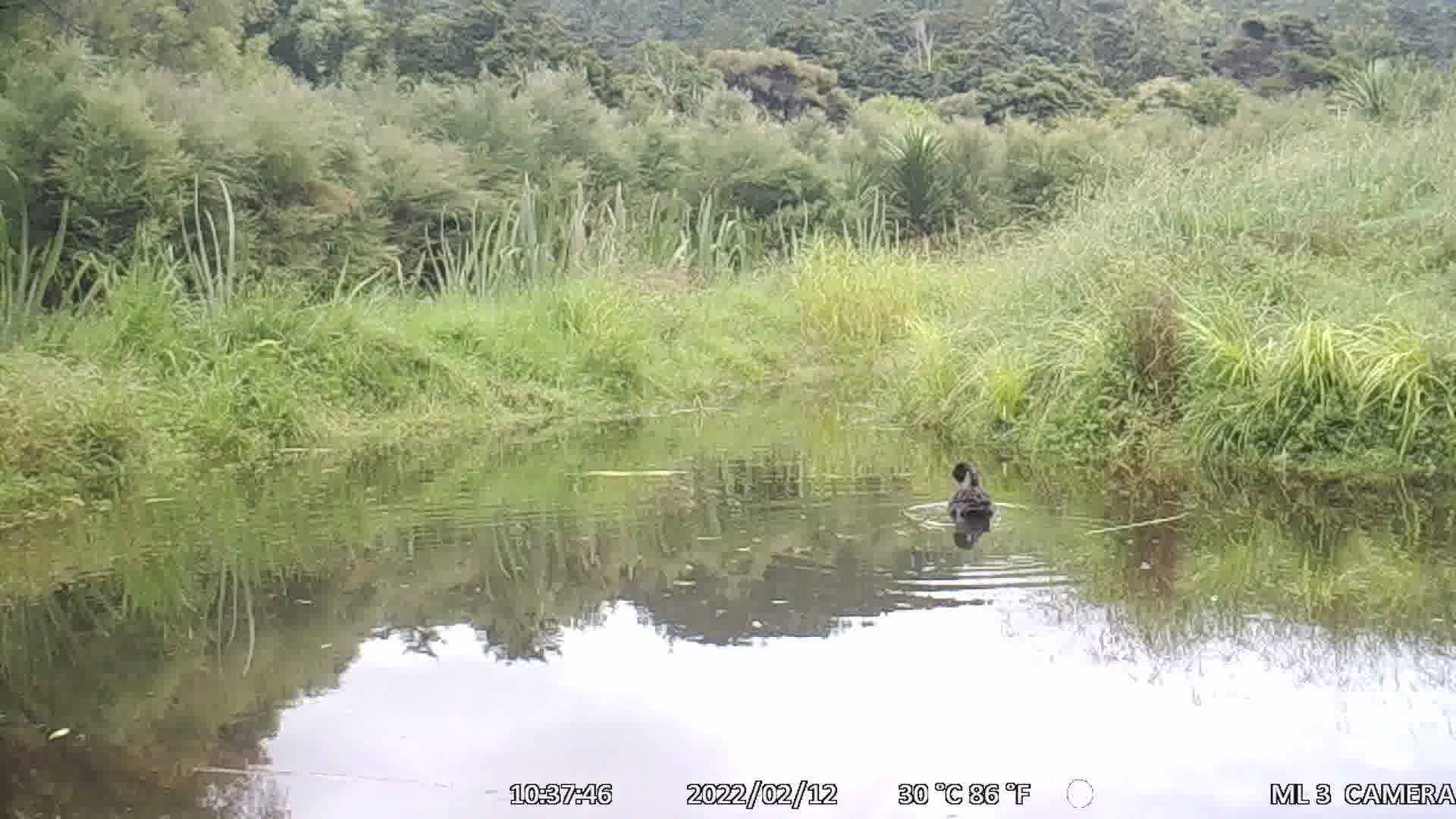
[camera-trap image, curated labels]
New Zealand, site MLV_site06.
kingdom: Animalia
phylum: Chordata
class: Aves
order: Anseriformes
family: Anatidae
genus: Cygnus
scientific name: Cygnus sumnerensis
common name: new zealand swan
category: swan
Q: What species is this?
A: Swan (new zealand swan) (Cygnus sumnerensis).